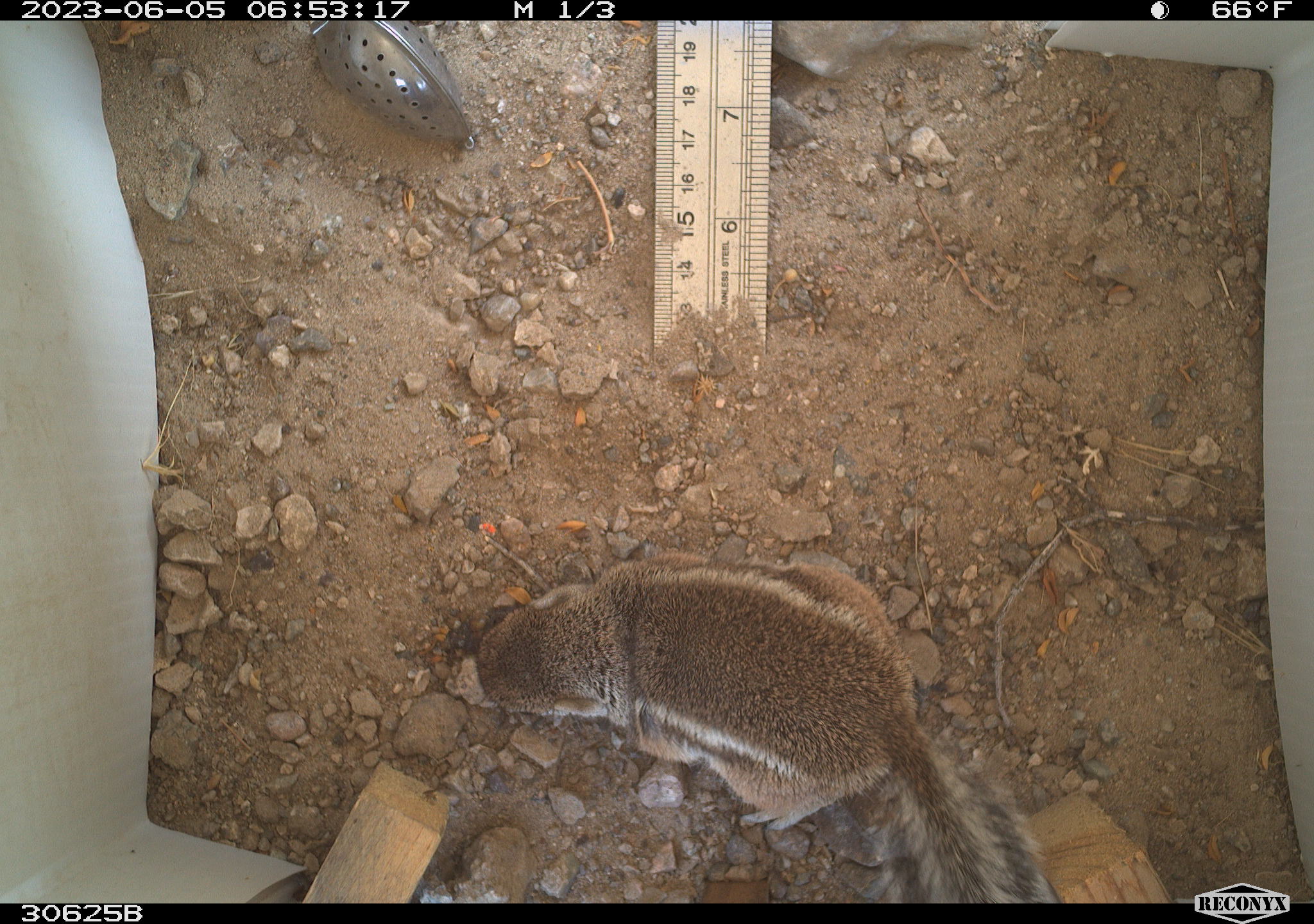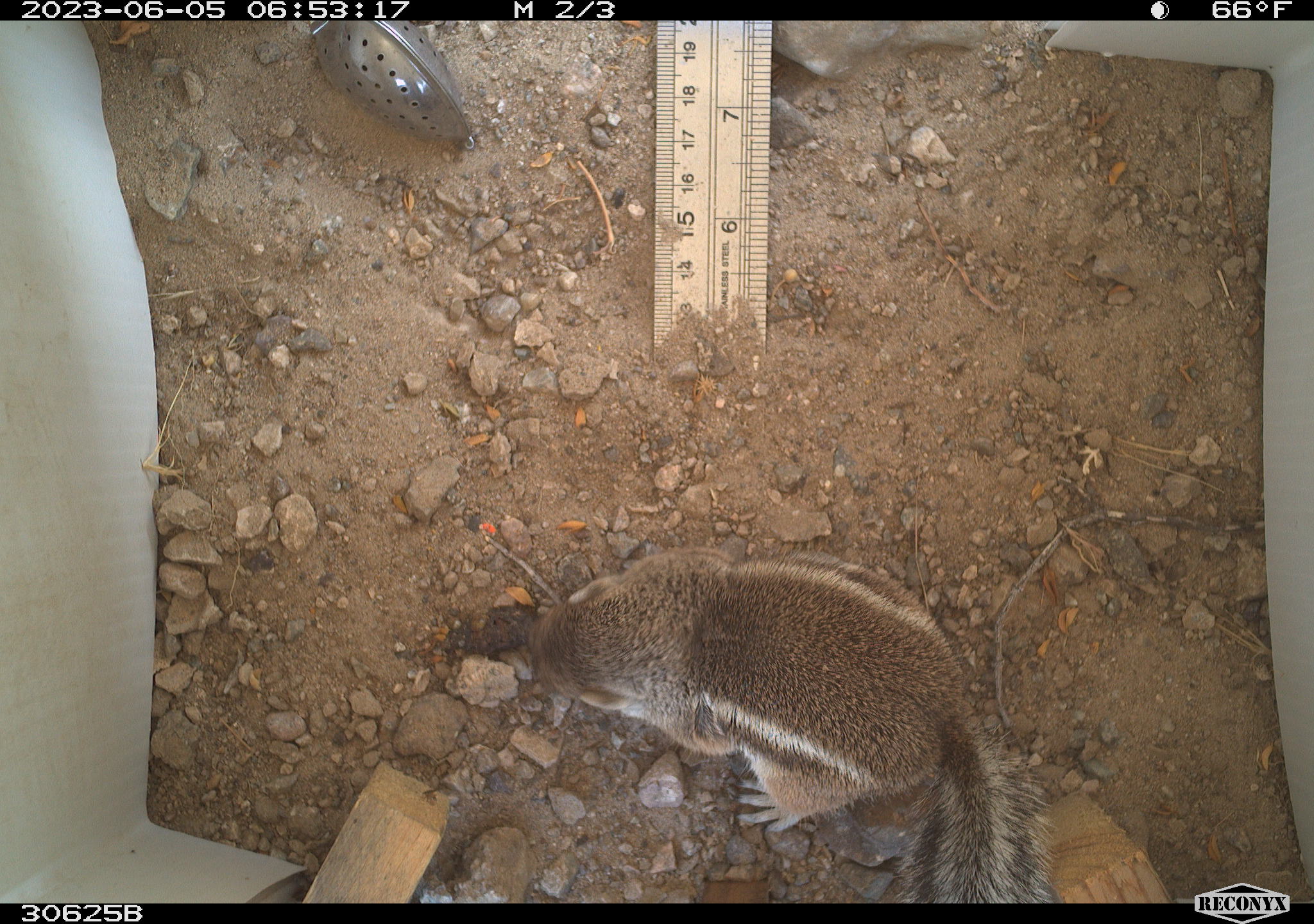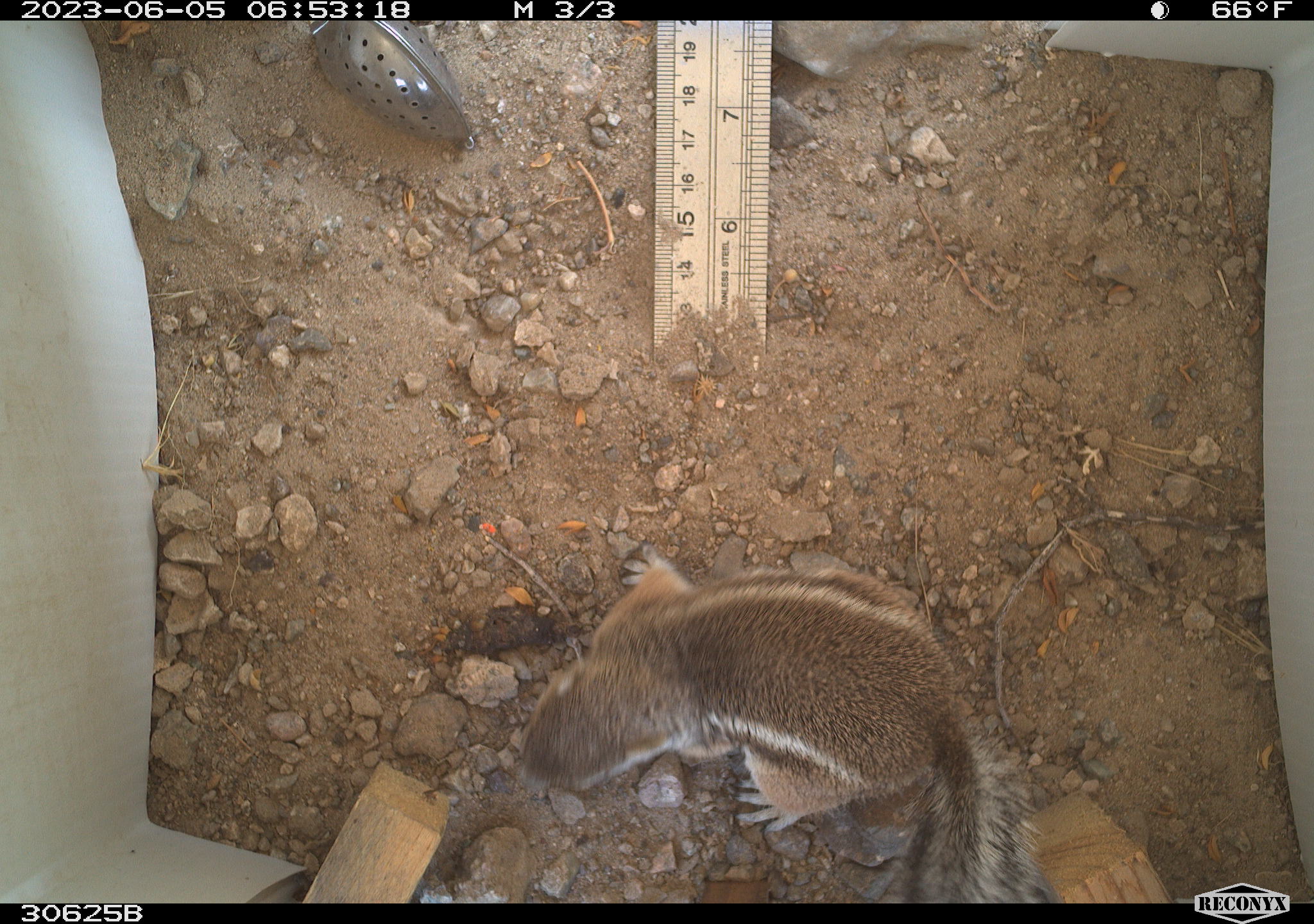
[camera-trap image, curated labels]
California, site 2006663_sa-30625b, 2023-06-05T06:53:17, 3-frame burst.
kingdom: Animalia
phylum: Chordata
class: Mammalia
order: Rodentia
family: Sciuridae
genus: Ammospermophilus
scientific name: Ammospermophilus leucurus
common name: white-tailed antelope squirrel